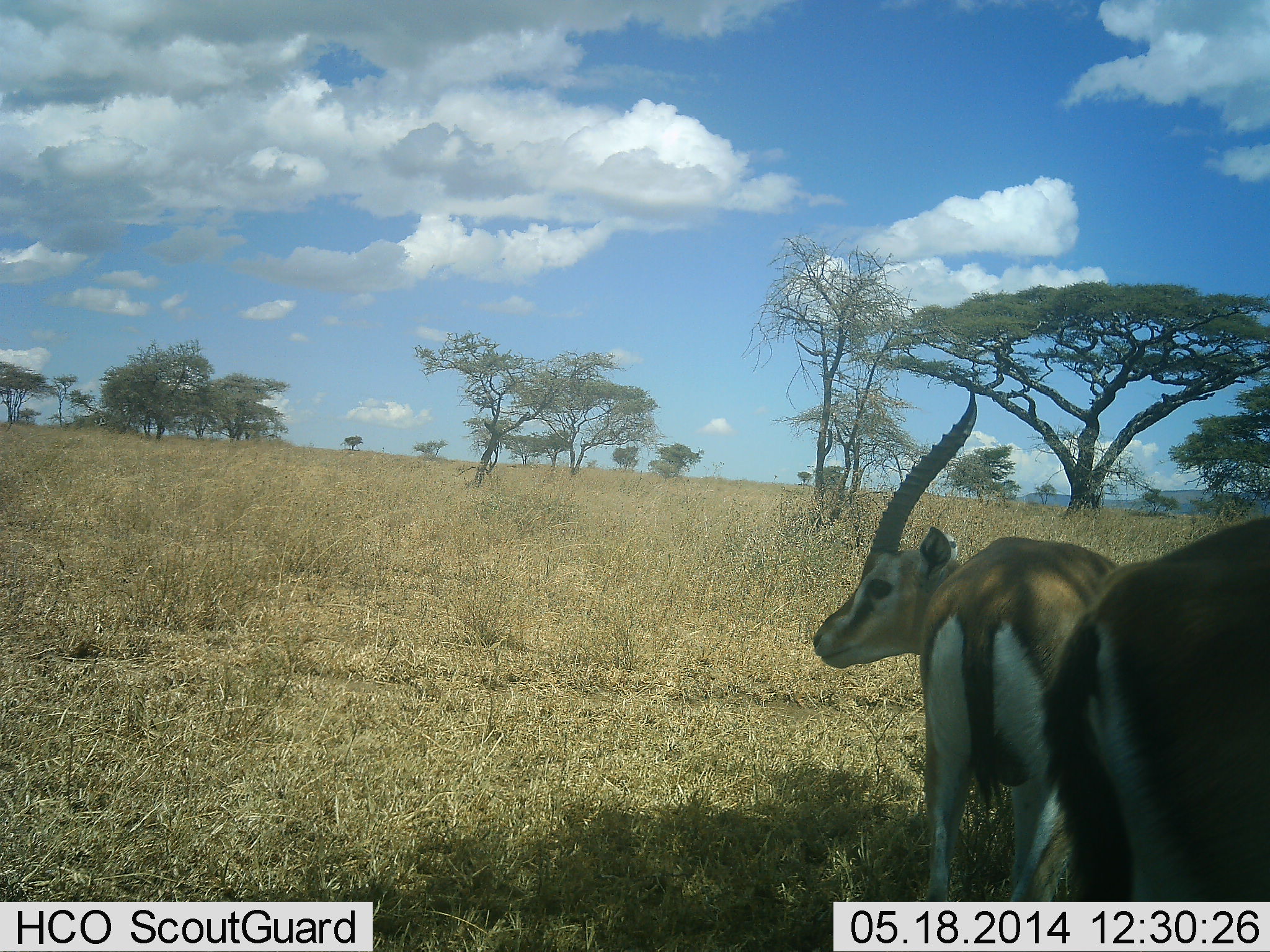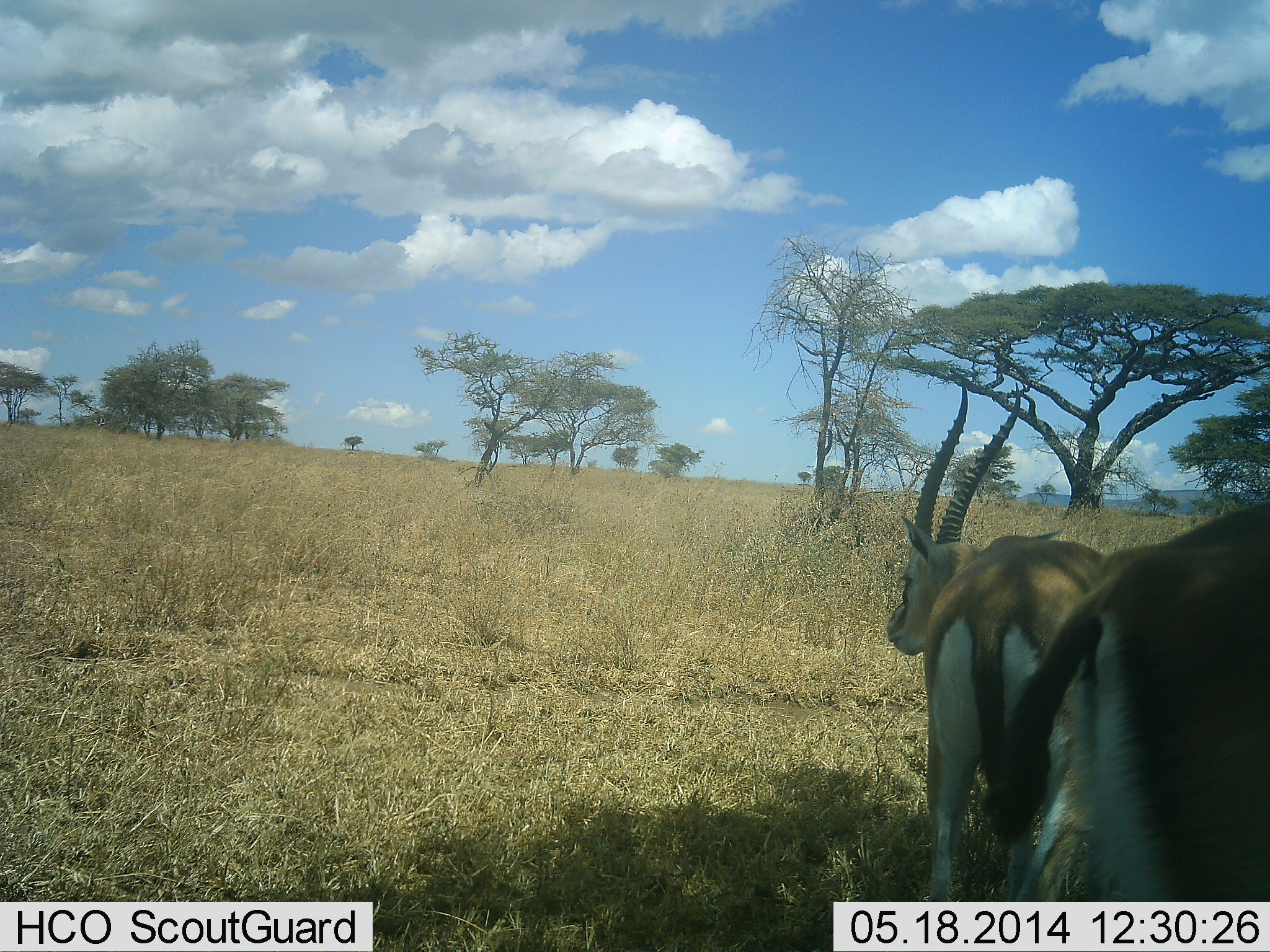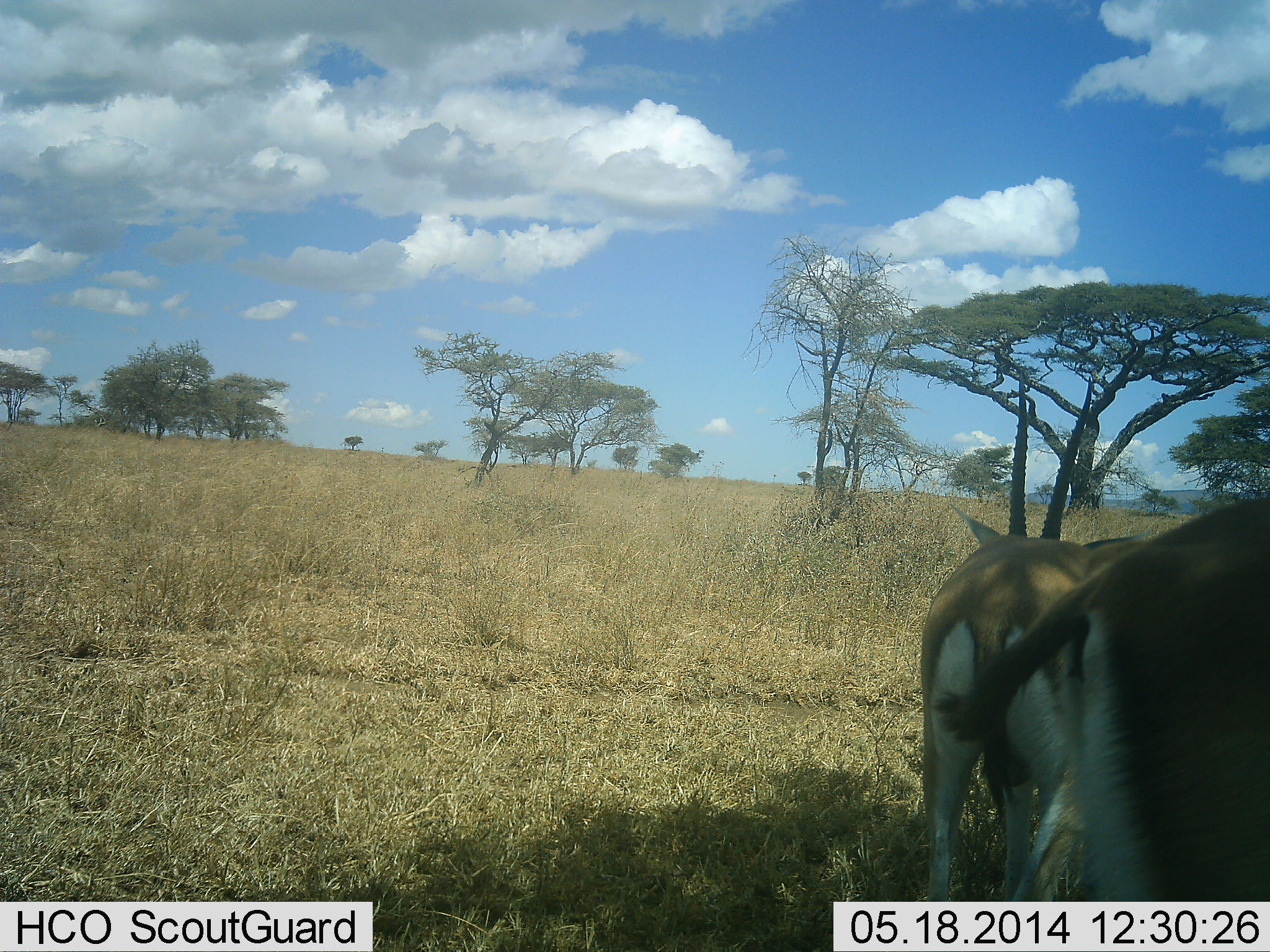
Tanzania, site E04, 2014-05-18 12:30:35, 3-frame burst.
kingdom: Animalia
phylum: Chordata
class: Mammalia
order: Artiodactyla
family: Bovidae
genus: Eudorcas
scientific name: Eudorcas thomsonii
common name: thomson's gazelle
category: gazellethomsons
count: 2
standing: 90%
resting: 10%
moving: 0%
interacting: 0%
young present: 0%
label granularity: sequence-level